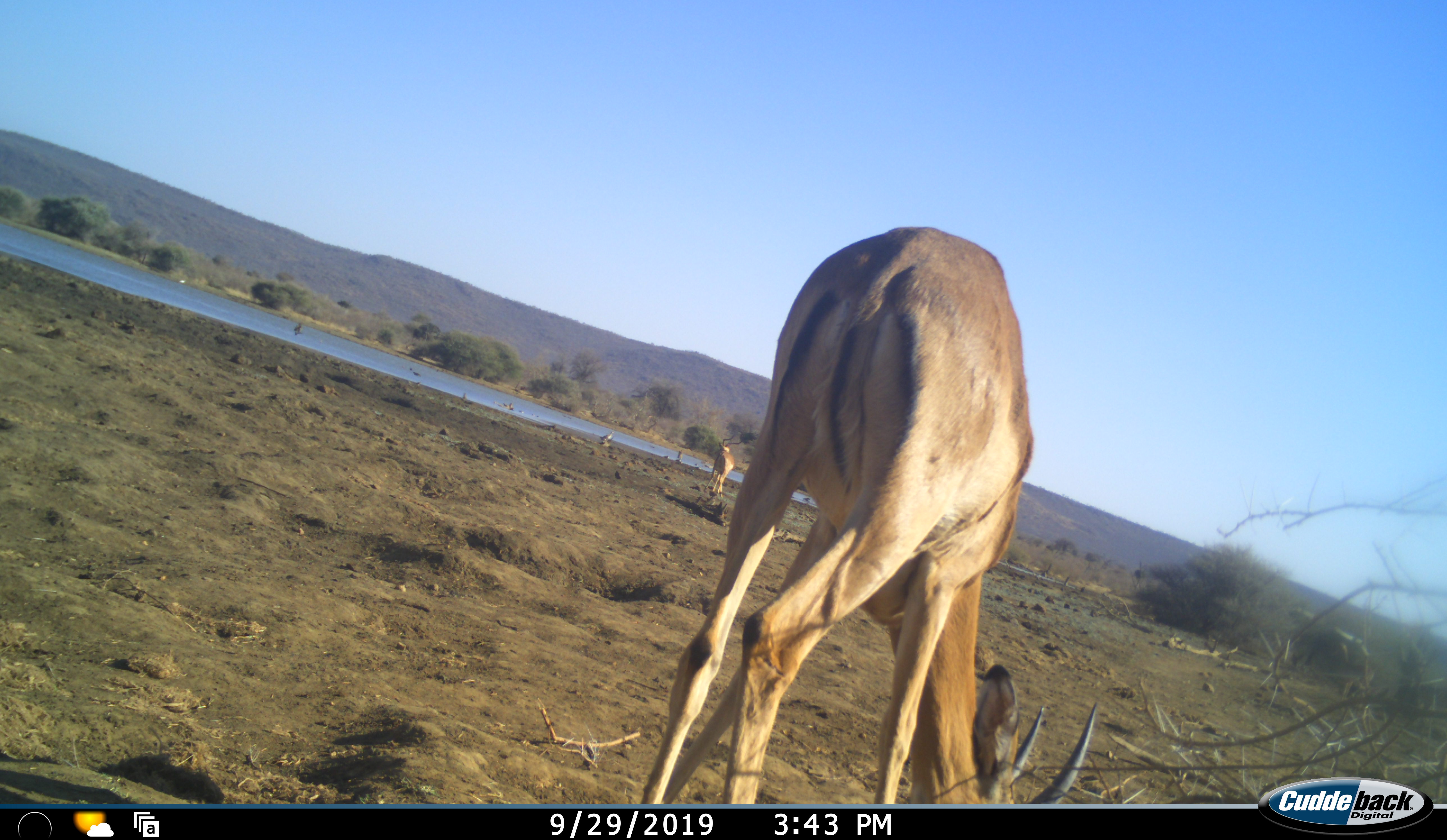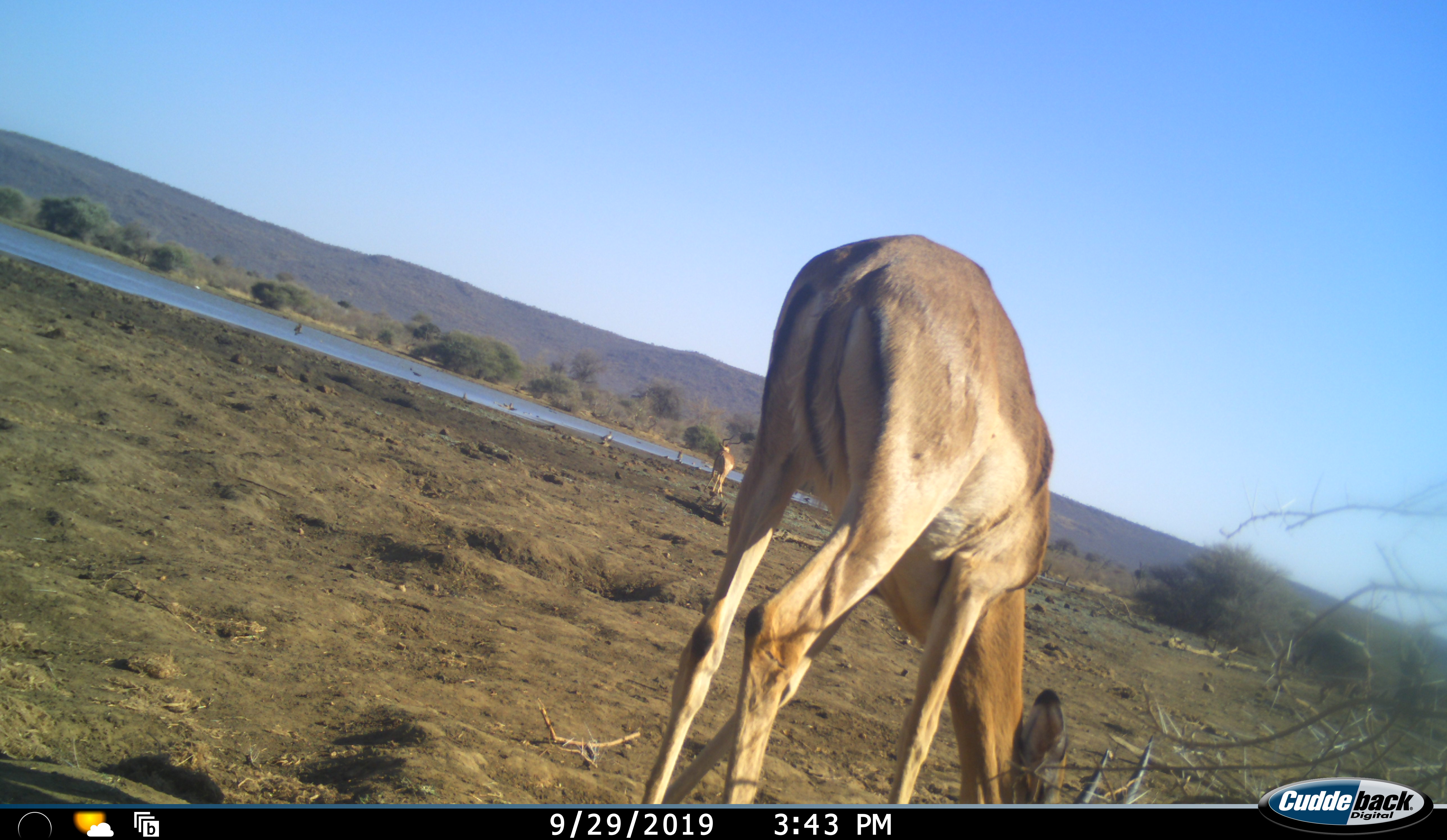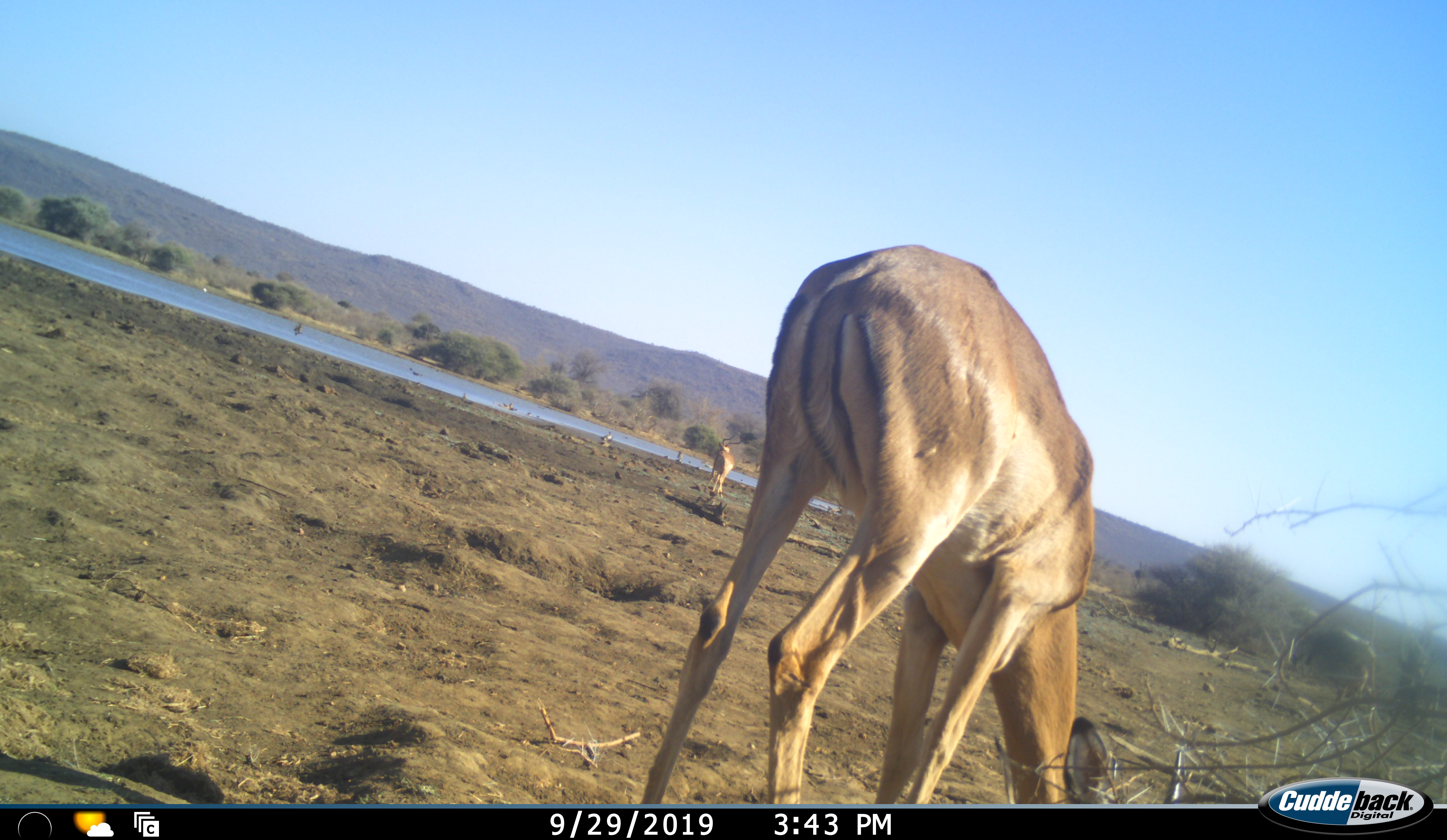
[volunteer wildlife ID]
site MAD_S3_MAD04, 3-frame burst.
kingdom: Animalia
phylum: Chordata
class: Mammalia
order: Artiodactyla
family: Bovidae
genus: Aepyceros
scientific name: Aepyceros melampus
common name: impala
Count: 2.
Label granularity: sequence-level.